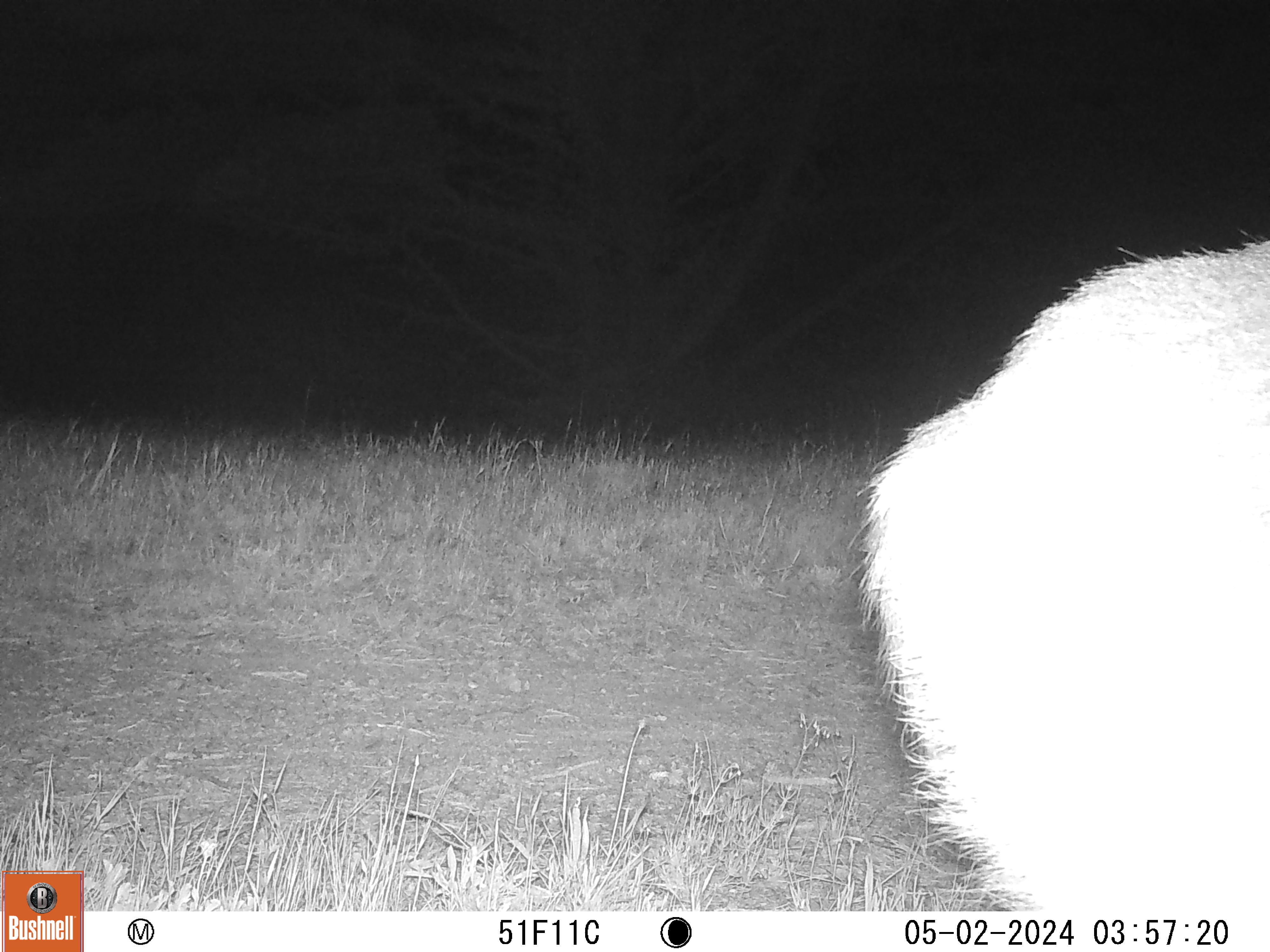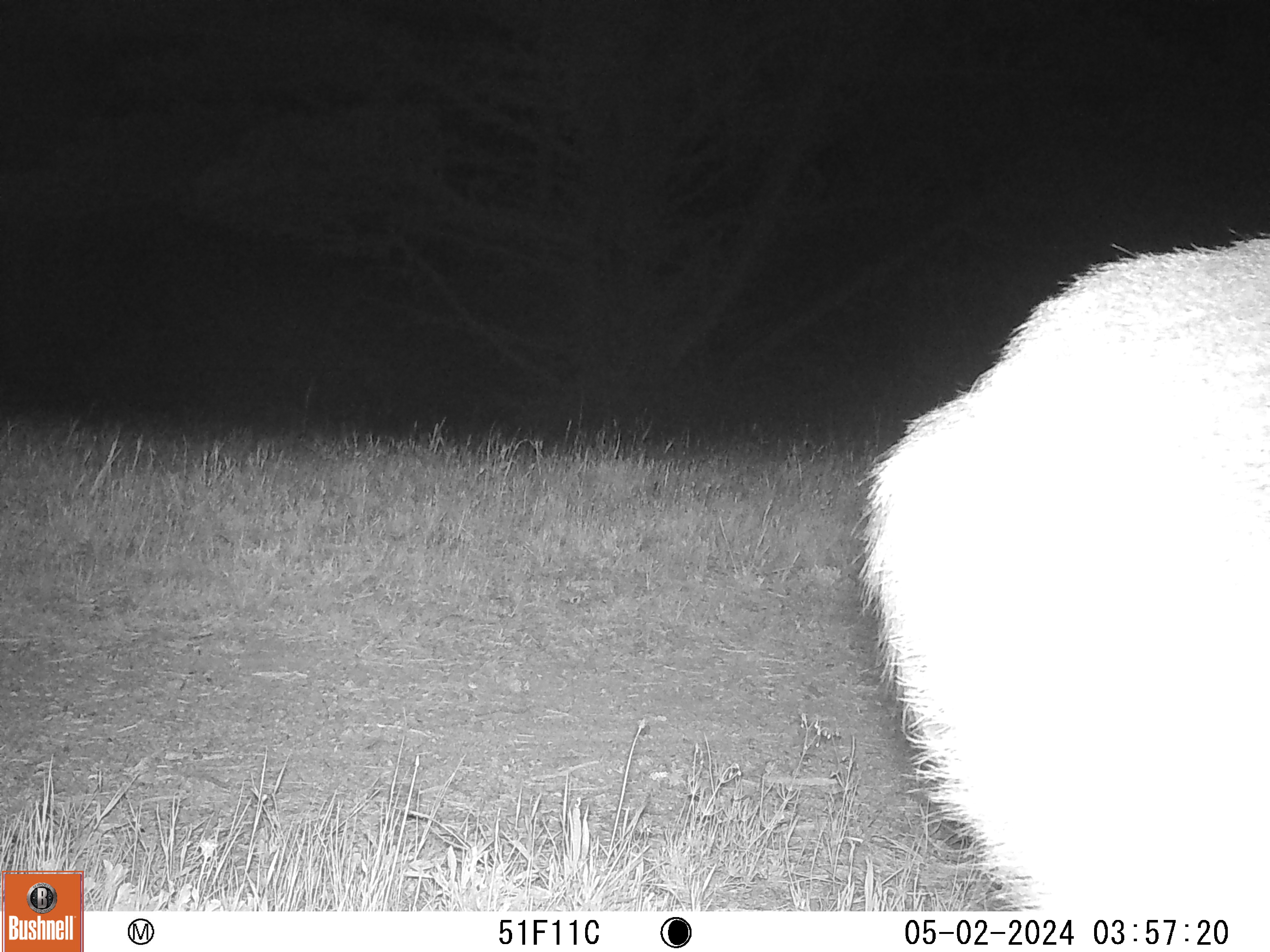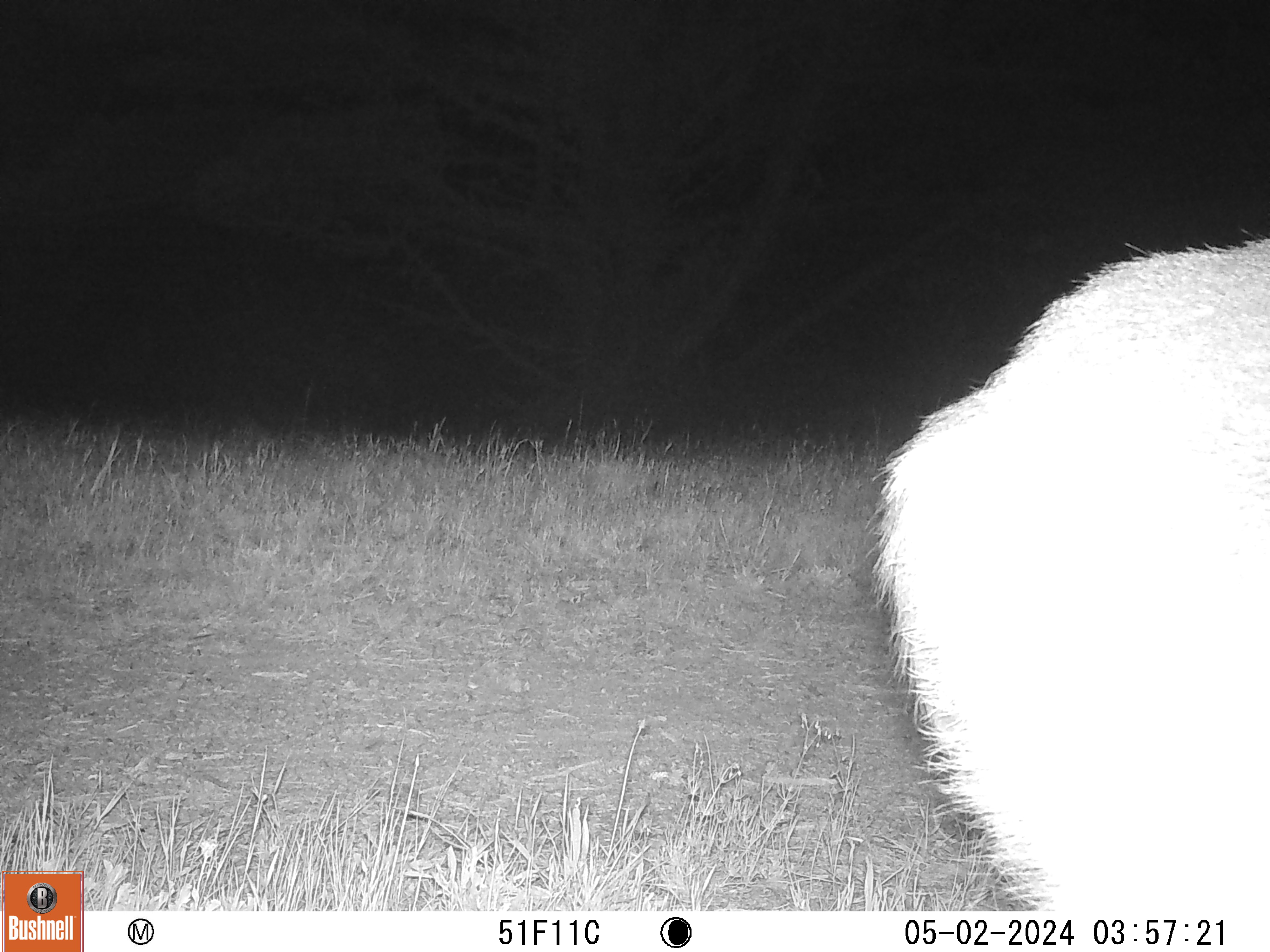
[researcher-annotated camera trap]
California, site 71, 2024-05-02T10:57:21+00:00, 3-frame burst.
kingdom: Animalia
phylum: Chordata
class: Mammalia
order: Artiodactyla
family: Cervidae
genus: Odocoileus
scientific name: Odocoileus hemionus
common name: mule deer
Mule deer (Odocoileus hemionus).